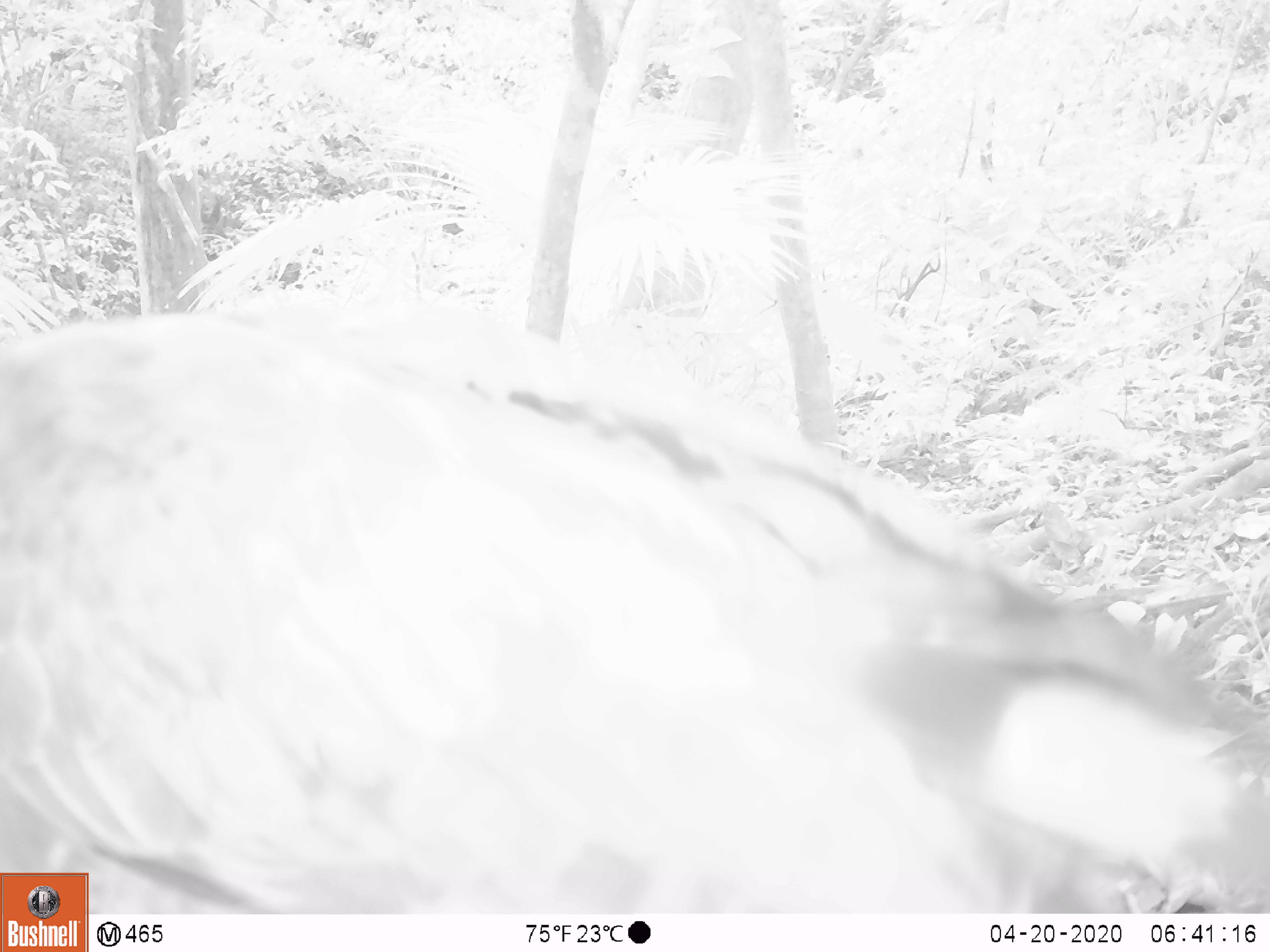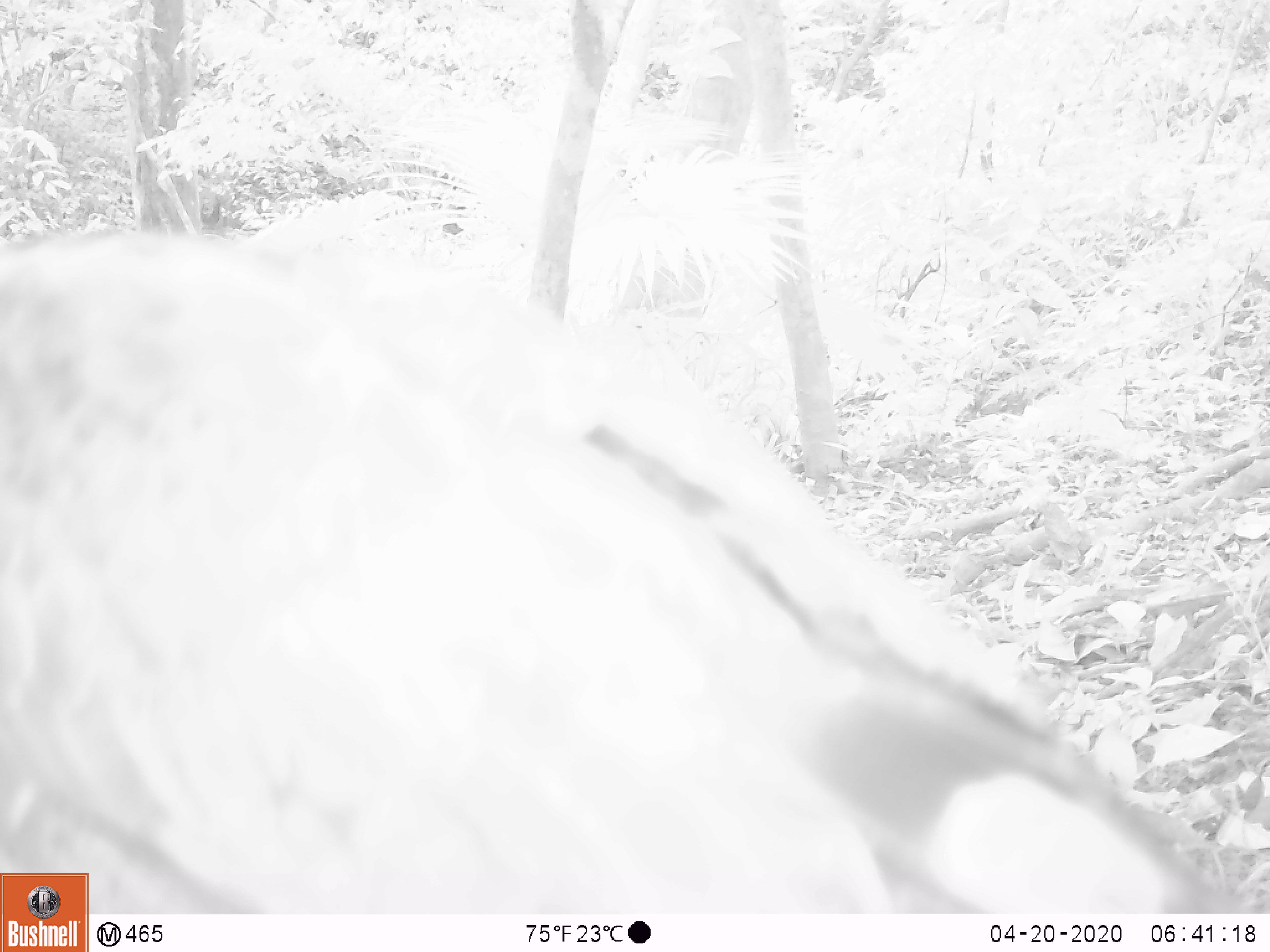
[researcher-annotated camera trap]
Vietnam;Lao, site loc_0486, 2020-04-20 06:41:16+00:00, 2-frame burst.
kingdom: Animalia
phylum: Chordata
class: Aves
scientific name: Aves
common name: bird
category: unidentified bird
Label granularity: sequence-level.